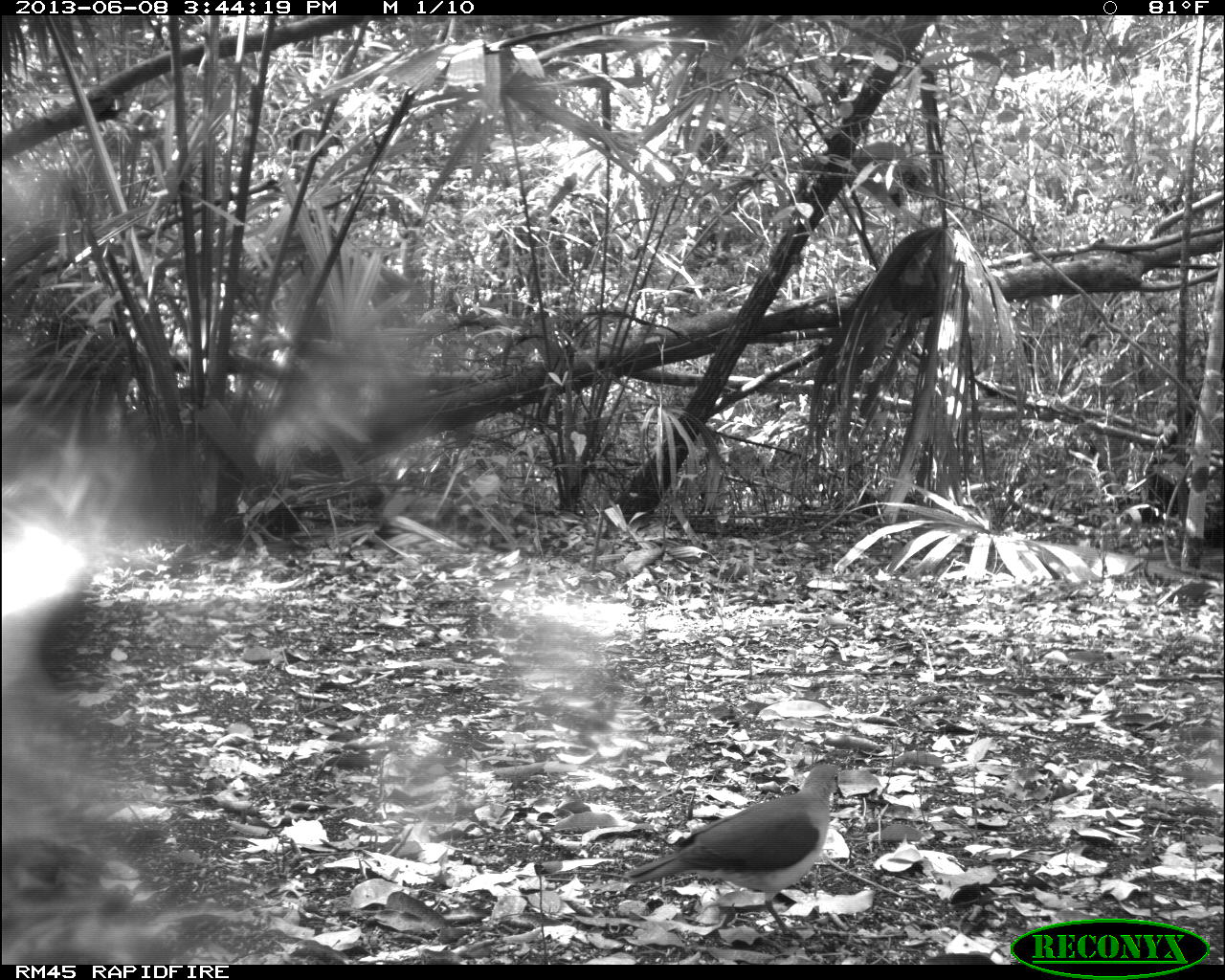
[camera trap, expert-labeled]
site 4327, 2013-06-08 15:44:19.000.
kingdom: Animalia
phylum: Chordata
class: Aves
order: Columbiformes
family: Columbidae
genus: Leptotila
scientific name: Leptotila plumbeiceps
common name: gray-headed dove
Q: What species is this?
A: Leptotila plumbeiceps (gray-headed dove).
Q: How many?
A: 1.